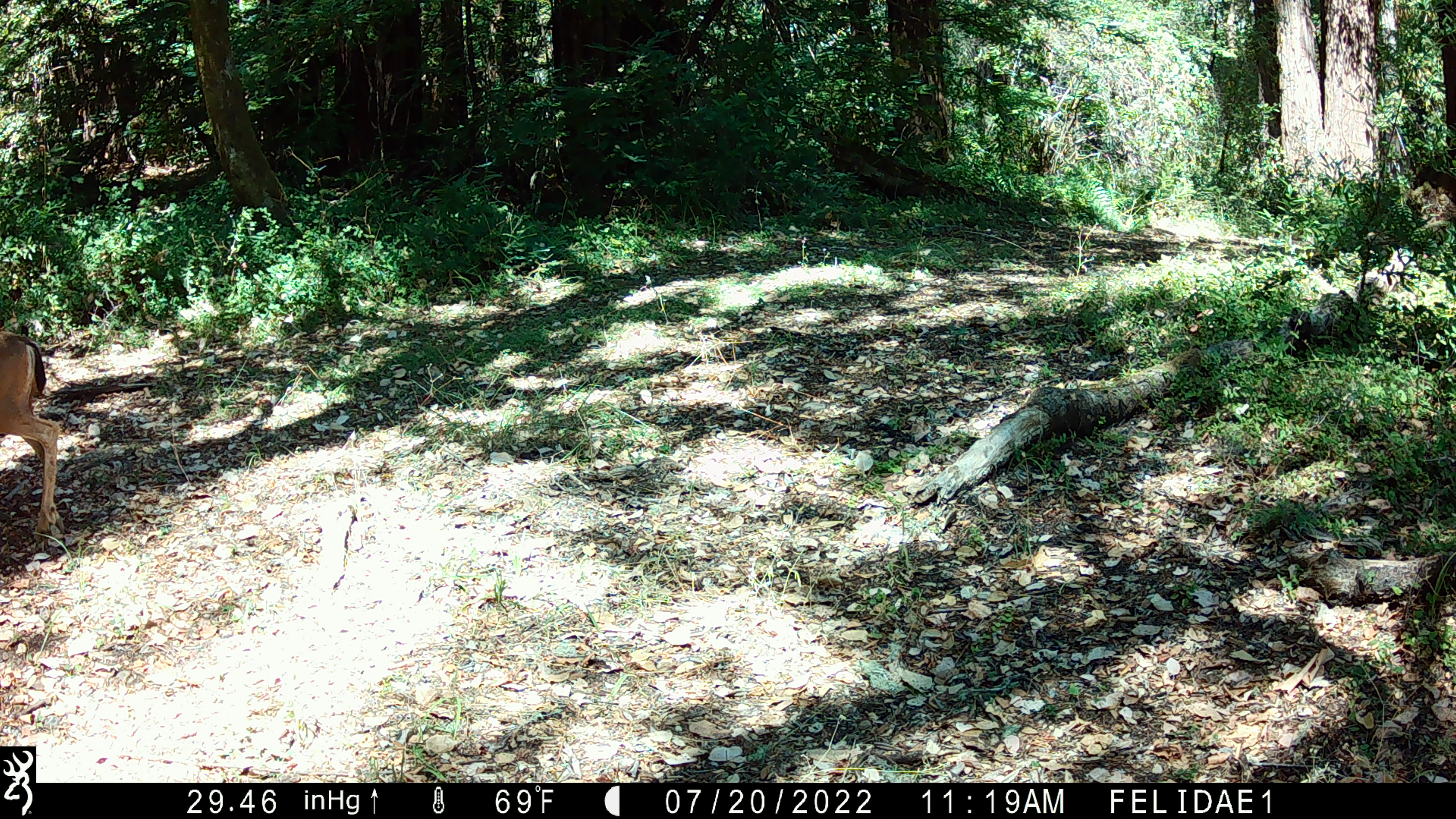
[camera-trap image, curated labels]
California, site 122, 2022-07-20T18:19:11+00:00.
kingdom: Animalia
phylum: Chordata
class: Mammalia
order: Artiodactyla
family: Cervidae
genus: Odocoileus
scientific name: Odocoileus hemionus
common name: mule deer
Mule deer (Odocoileus hemionus).